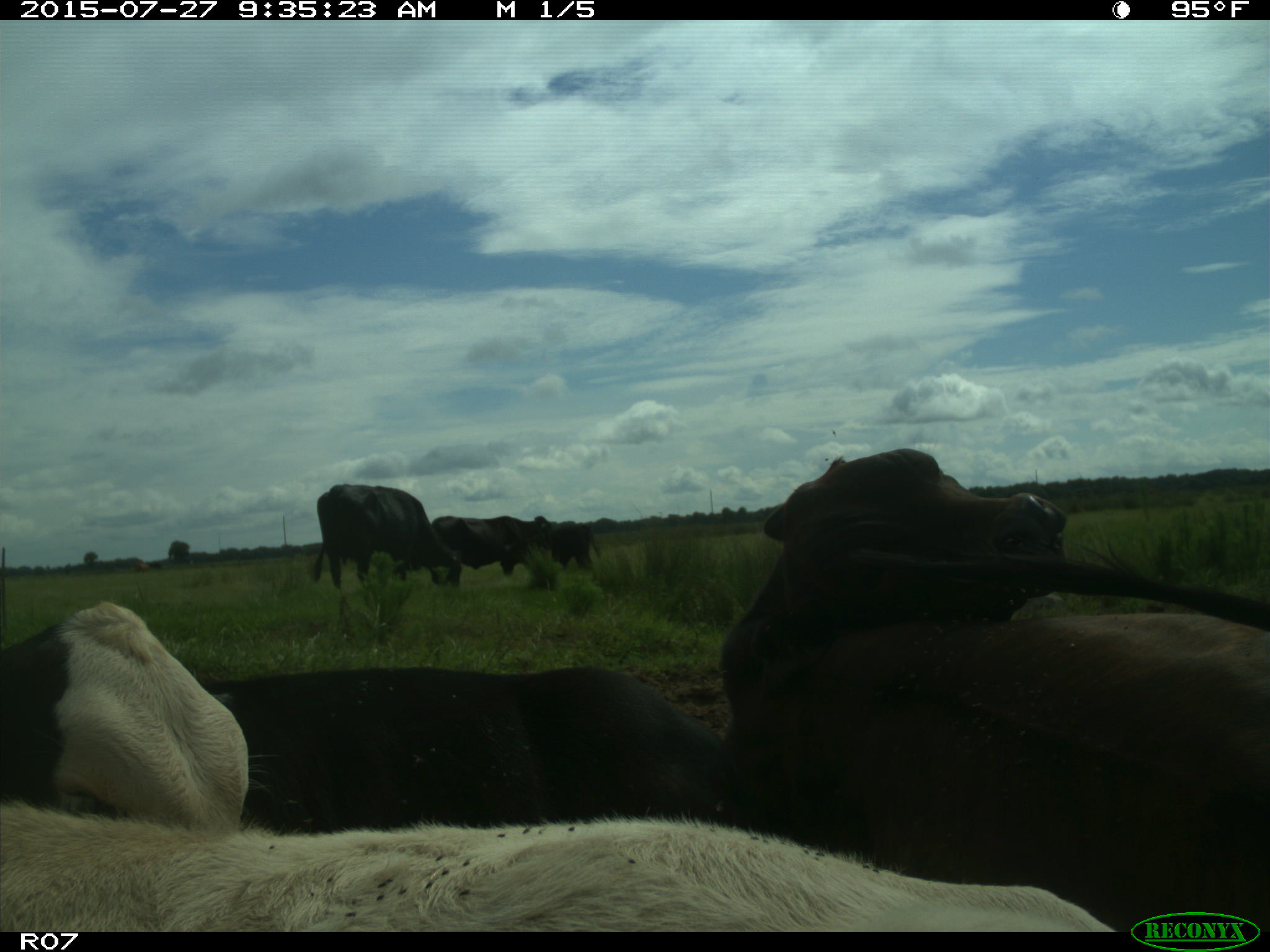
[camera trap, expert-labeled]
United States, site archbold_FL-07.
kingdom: Animalia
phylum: Chordata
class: Mammalia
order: Artiodactyla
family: Bovidae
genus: Bos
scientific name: Bos taurus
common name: domestic cow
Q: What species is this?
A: Bos taurus (domestic cow).